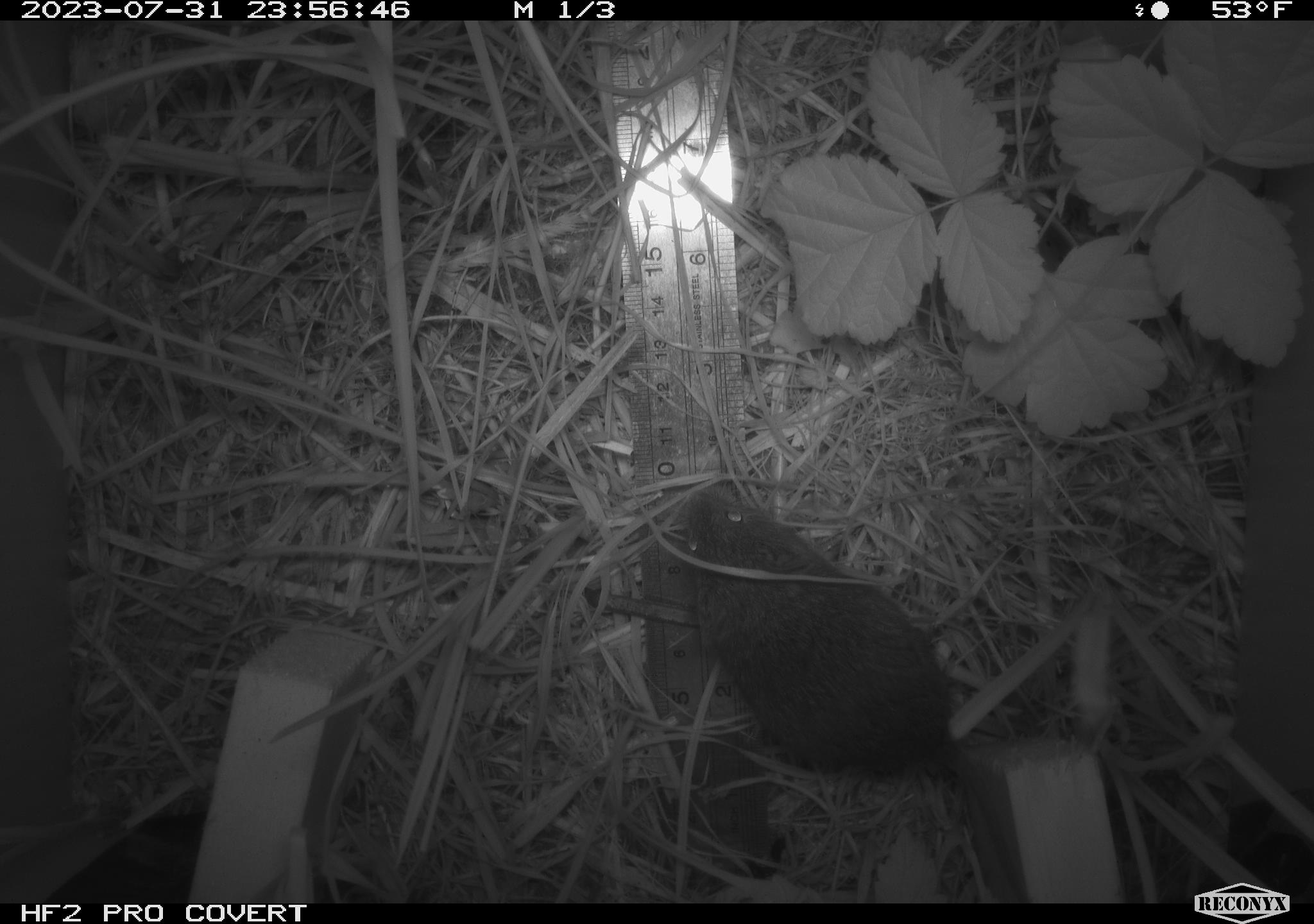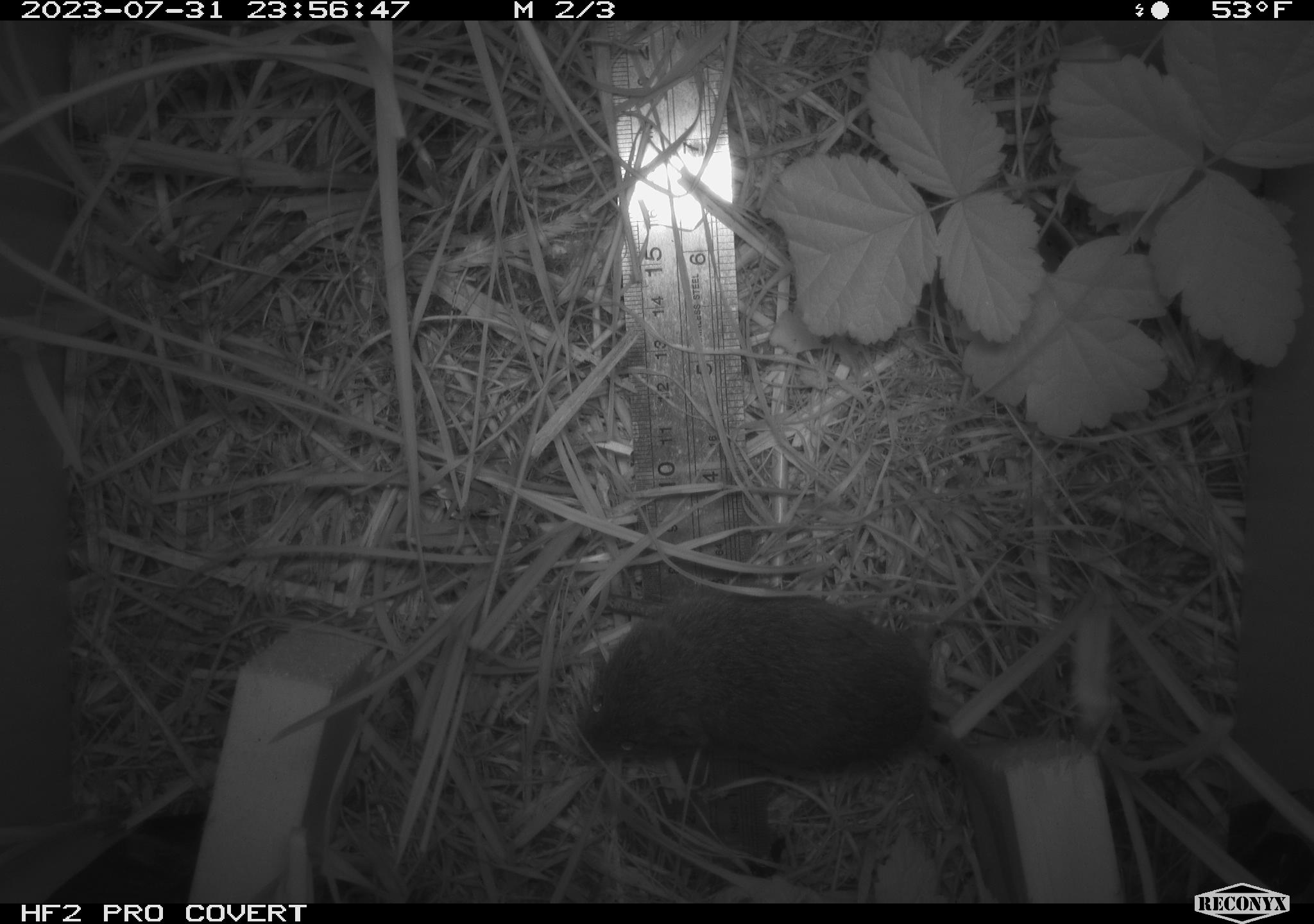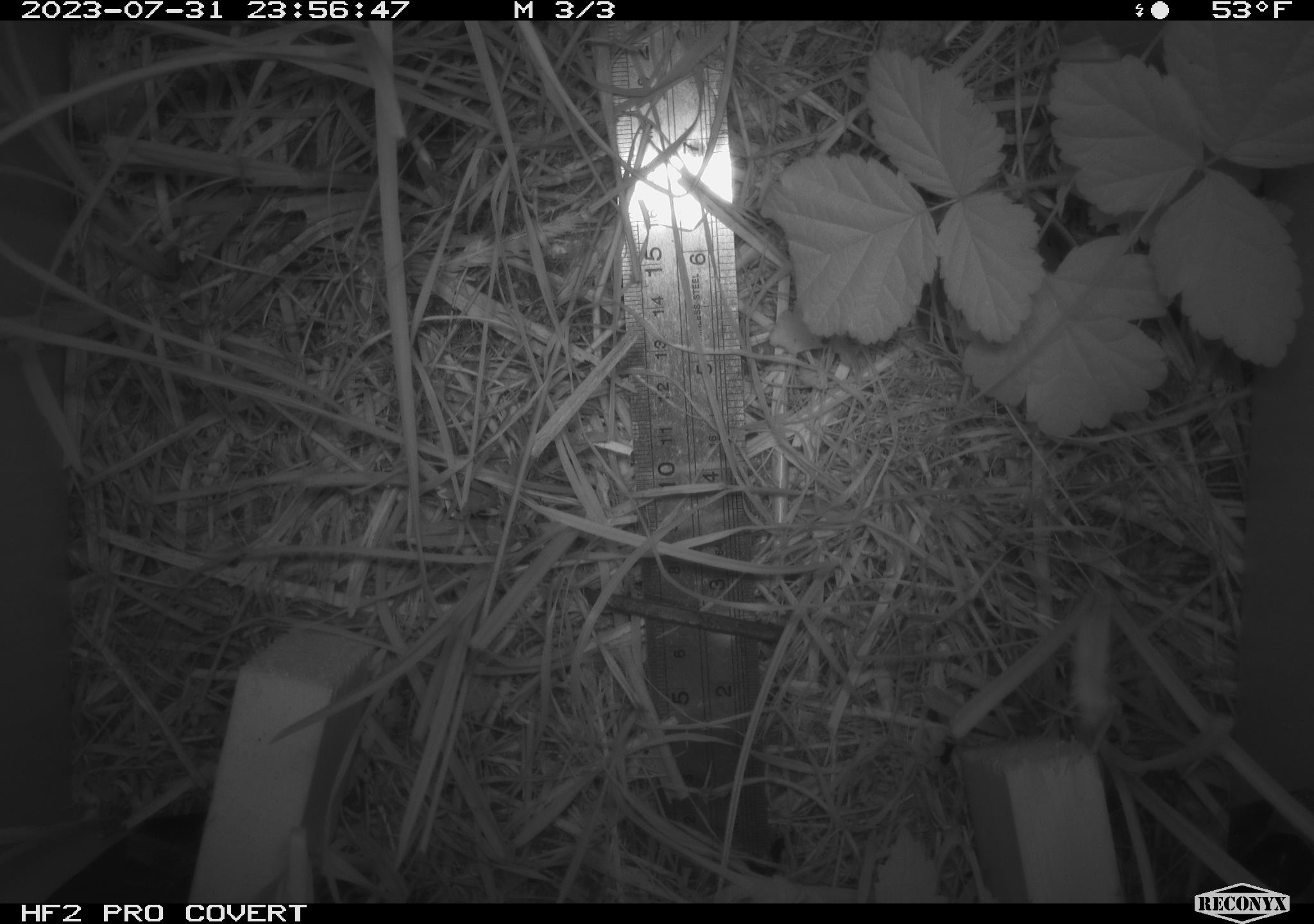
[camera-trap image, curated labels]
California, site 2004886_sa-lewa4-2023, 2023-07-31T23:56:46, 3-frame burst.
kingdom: Animalia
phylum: Chordata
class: Mammalia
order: Rodentia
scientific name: Rodentia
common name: mouse species